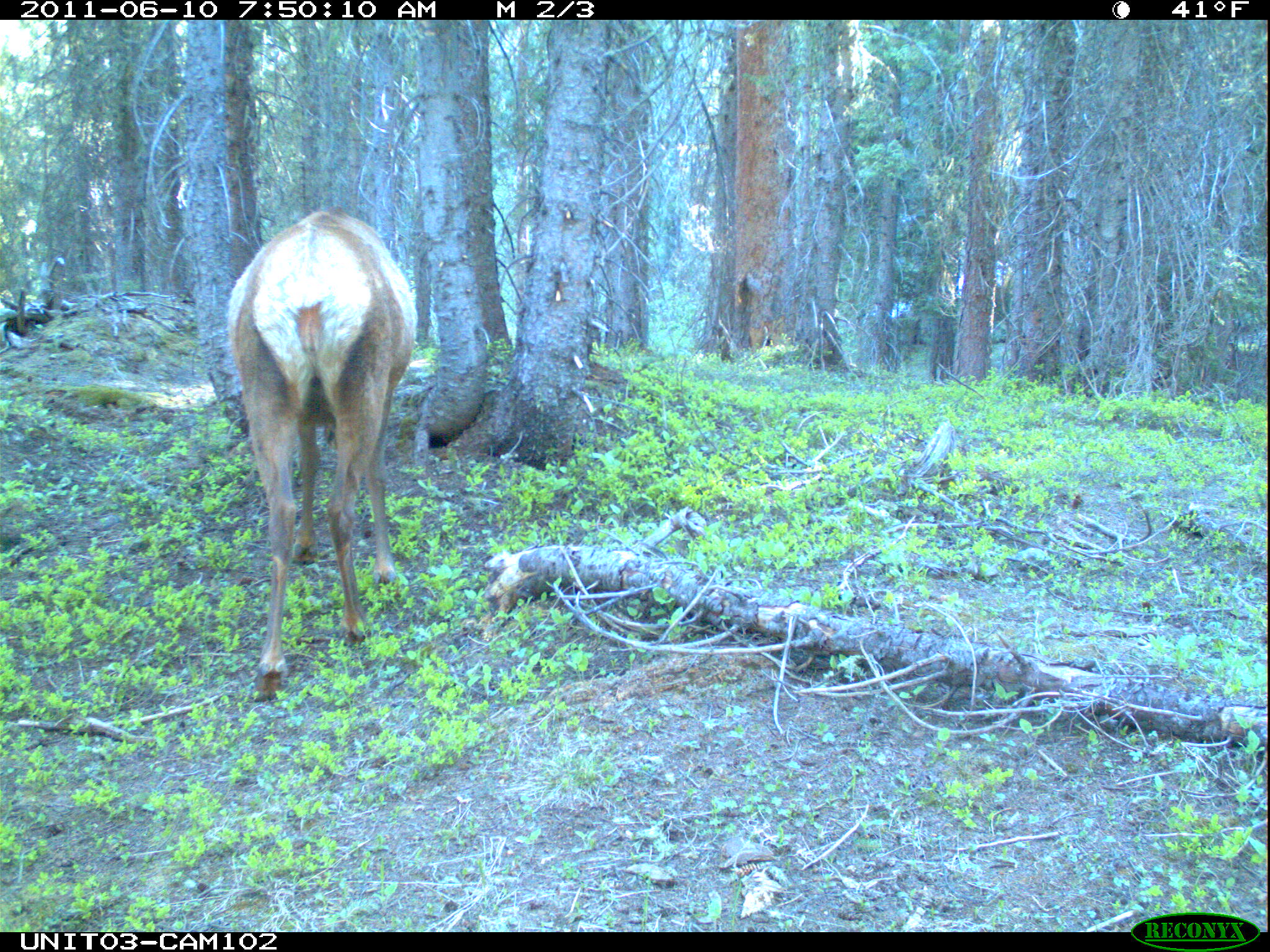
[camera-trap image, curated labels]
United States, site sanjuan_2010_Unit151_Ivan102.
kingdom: Animalia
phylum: Chordata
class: Mammalia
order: Artiodactyla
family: Cervidae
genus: Cervus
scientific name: Cervus elaphus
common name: red deer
Cervus elaphus (red deer).